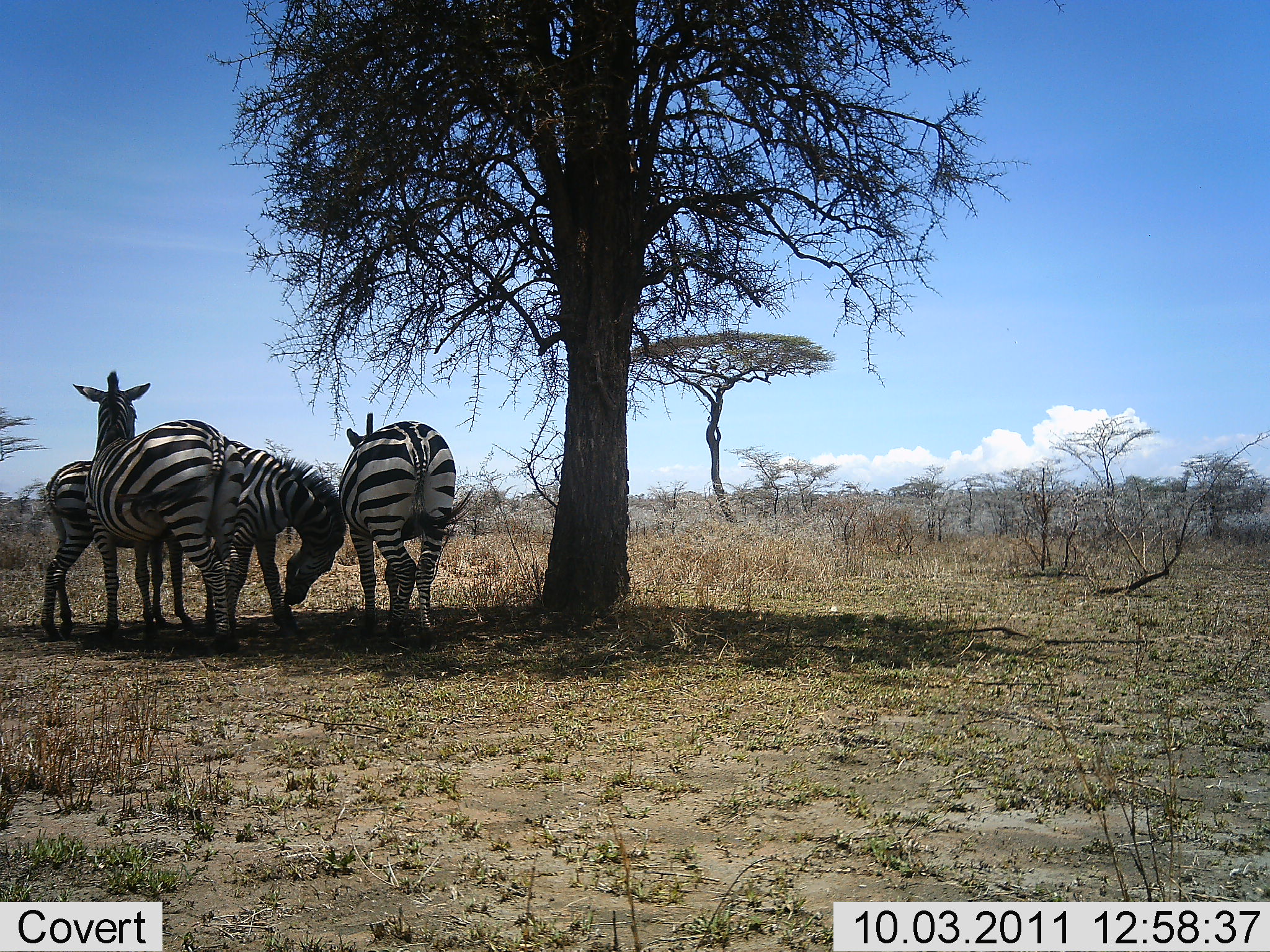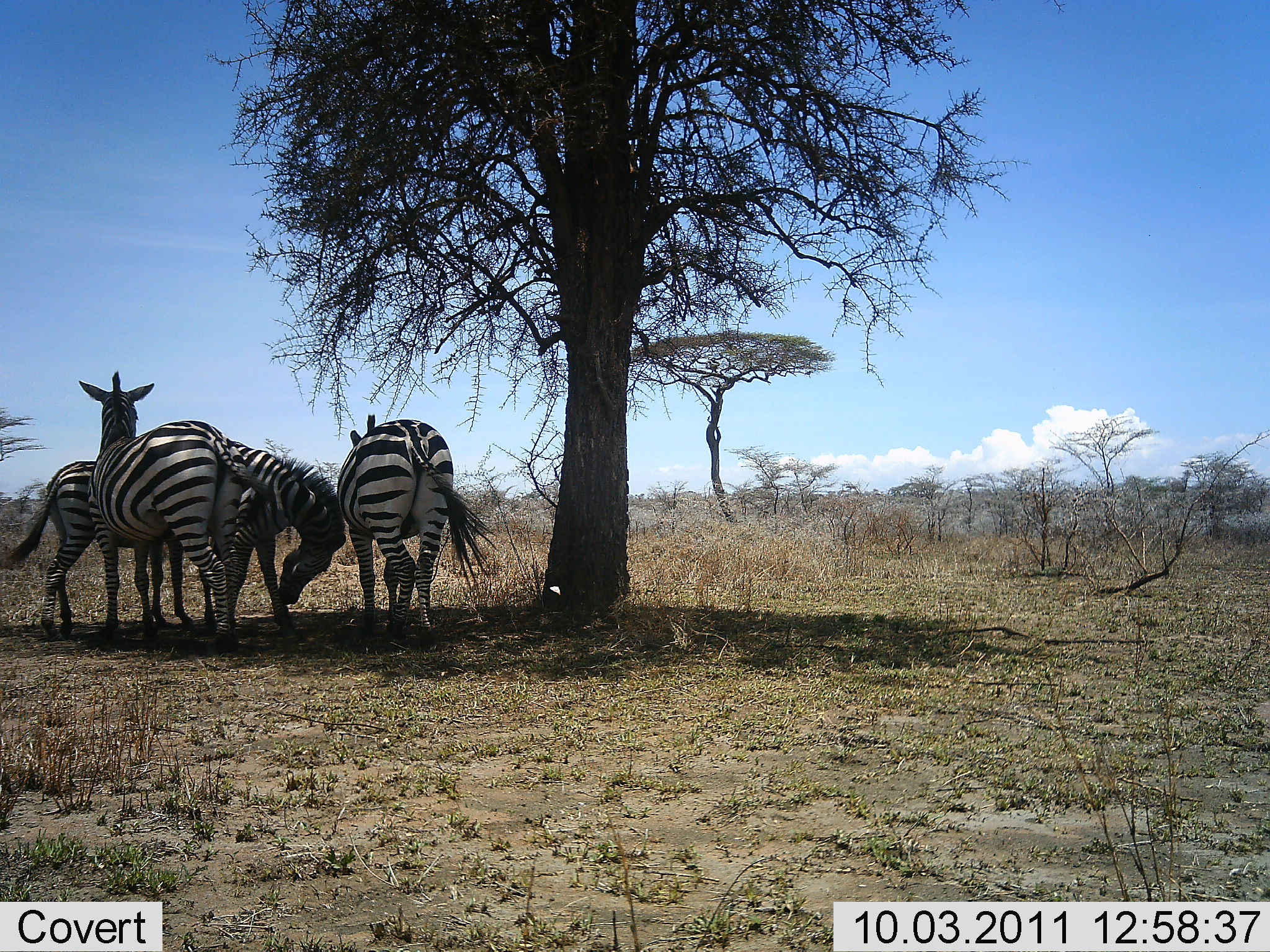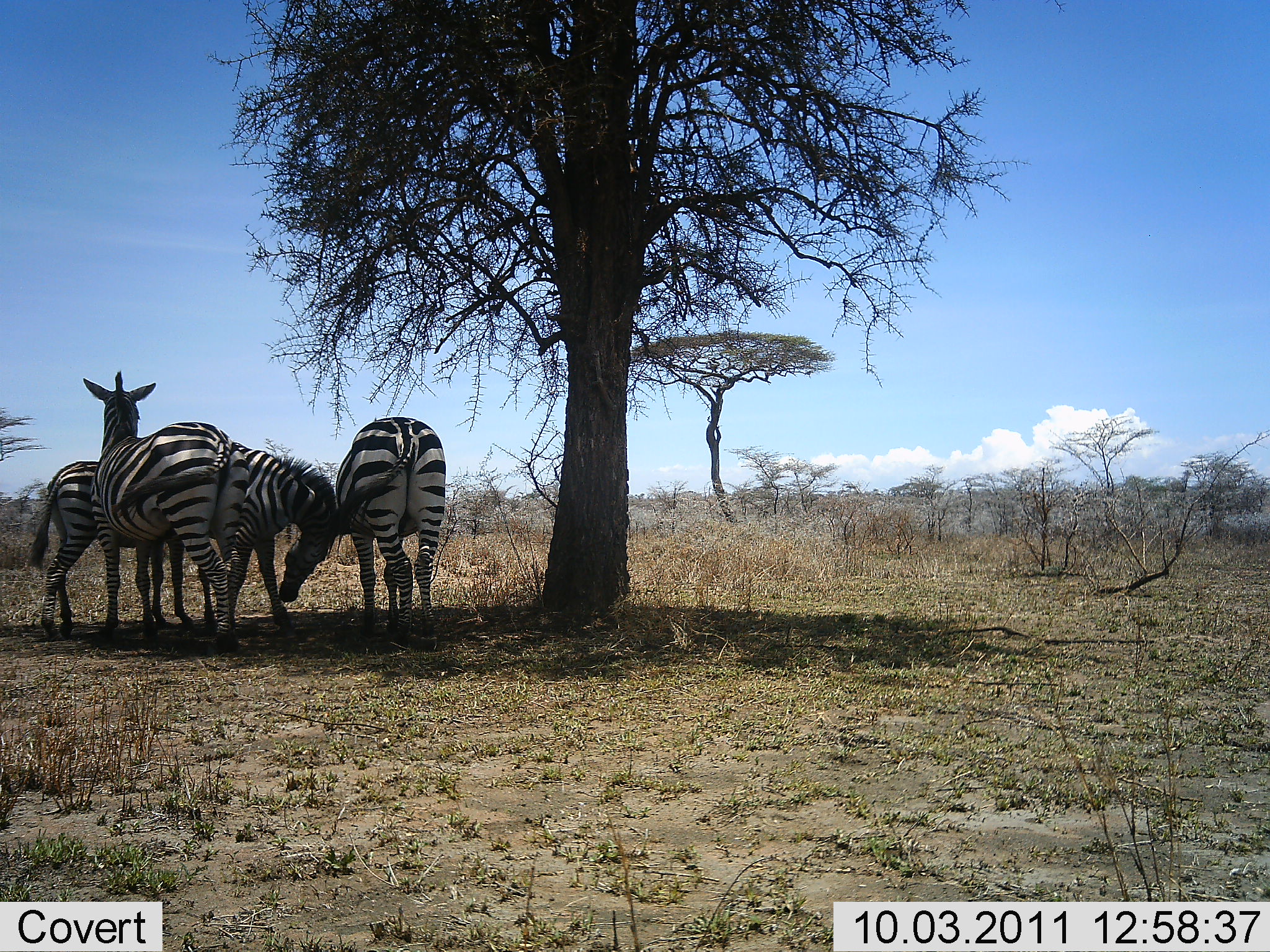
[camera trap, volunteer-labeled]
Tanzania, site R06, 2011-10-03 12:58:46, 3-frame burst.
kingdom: Animalia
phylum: Chordata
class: Mammalia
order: Perissodactyla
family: Equidae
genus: Equus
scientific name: Equus quagga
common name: plains zebra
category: zebra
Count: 4.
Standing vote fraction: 64%.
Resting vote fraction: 18%.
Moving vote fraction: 9%.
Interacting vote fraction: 45%.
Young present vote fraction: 0%.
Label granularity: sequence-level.